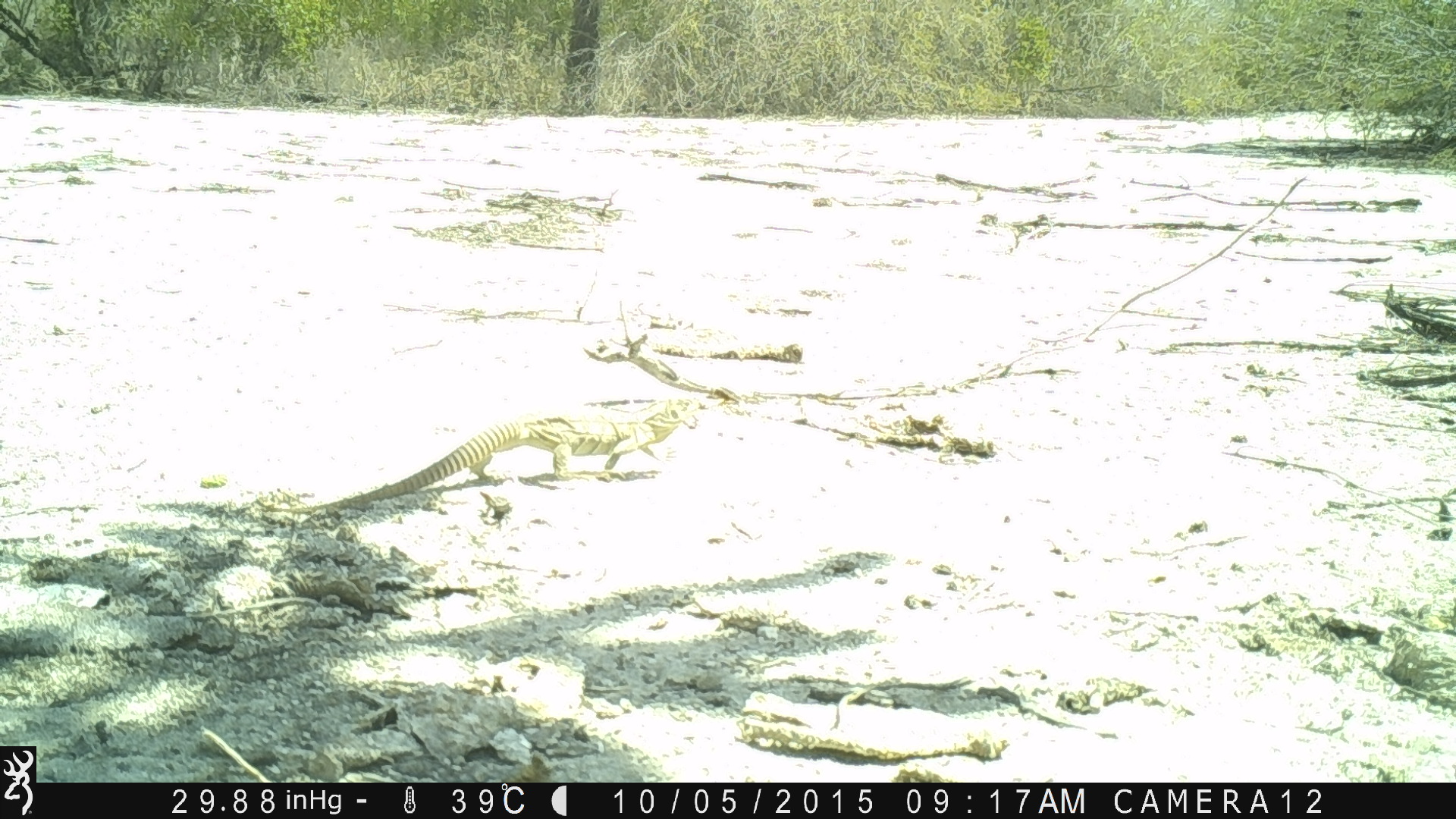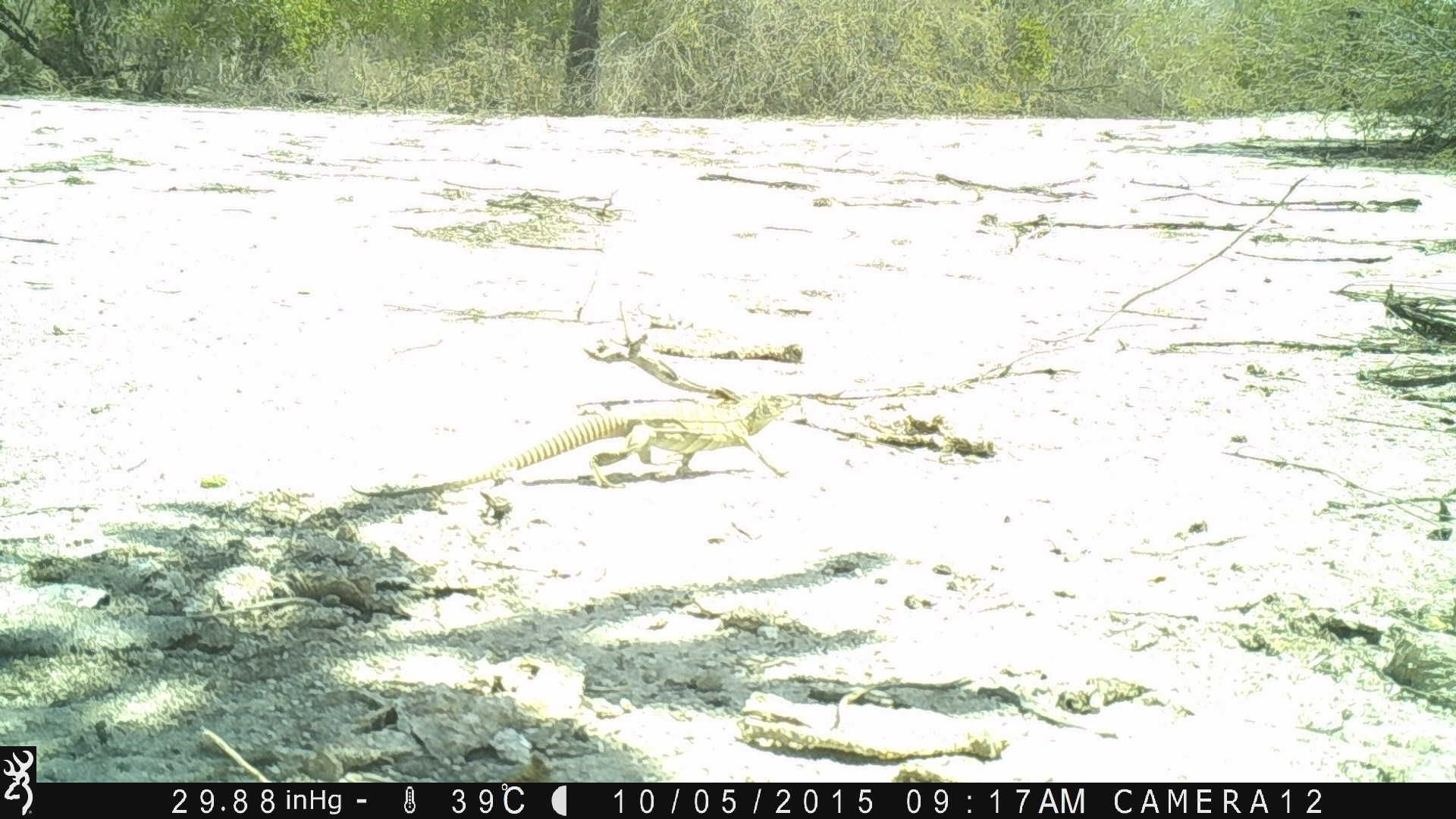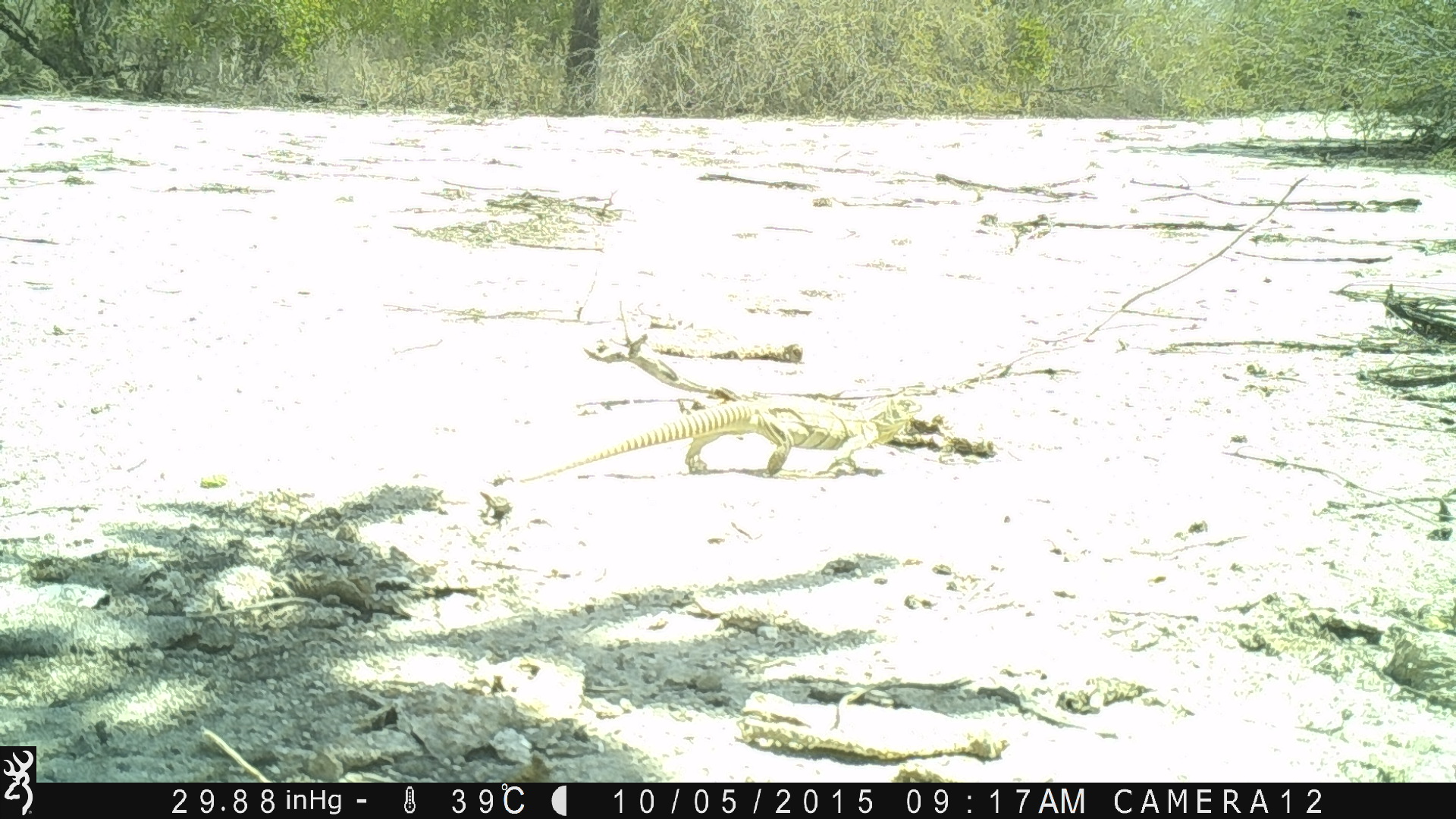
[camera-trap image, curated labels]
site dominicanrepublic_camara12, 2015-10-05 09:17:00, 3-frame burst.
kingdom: Animalia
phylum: Chordata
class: Reptilia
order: Squamata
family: Iguanidae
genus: Iguana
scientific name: Iguana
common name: typical iguanas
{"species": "Iguana (typical iguanas)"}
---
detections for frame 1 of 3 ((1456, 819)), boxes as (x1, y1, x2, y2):
iguana: (257, 393, 704, 516)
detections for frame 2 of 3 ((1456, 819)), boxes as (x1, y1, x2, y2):
iguana: (345, 393, 799, 511)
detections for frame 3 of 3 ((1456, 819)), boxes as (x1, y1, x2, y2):
iguana: (510, 389, 933, 501)